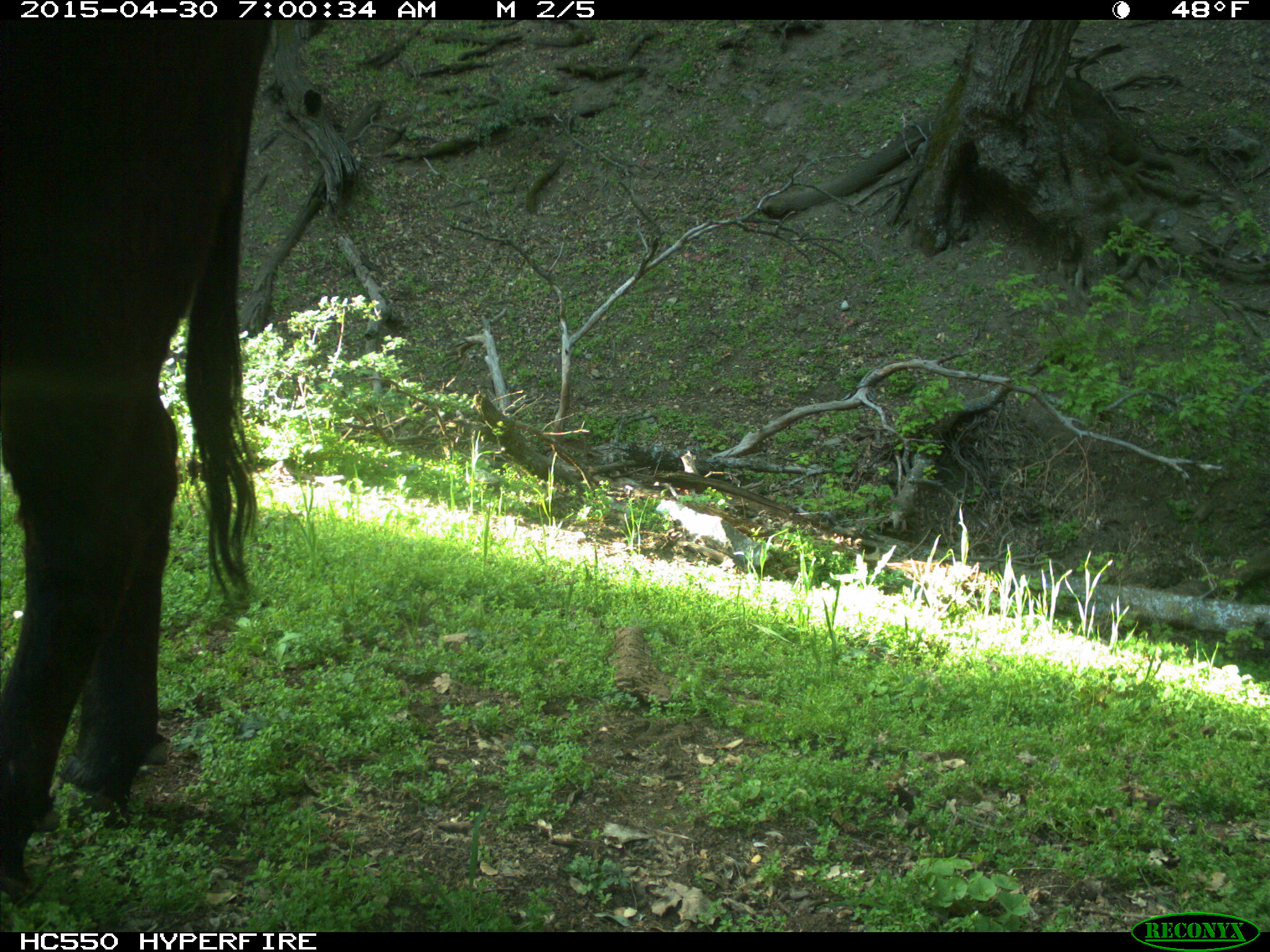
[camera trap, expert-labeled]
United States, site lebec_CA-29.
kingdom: Animalia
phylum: Chordata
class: Mammalia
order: Artiodactyla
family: Bovidae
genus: Bos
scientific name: Bos taurus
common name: domestic cow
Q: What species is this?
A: Bos taurus (domestic cow).